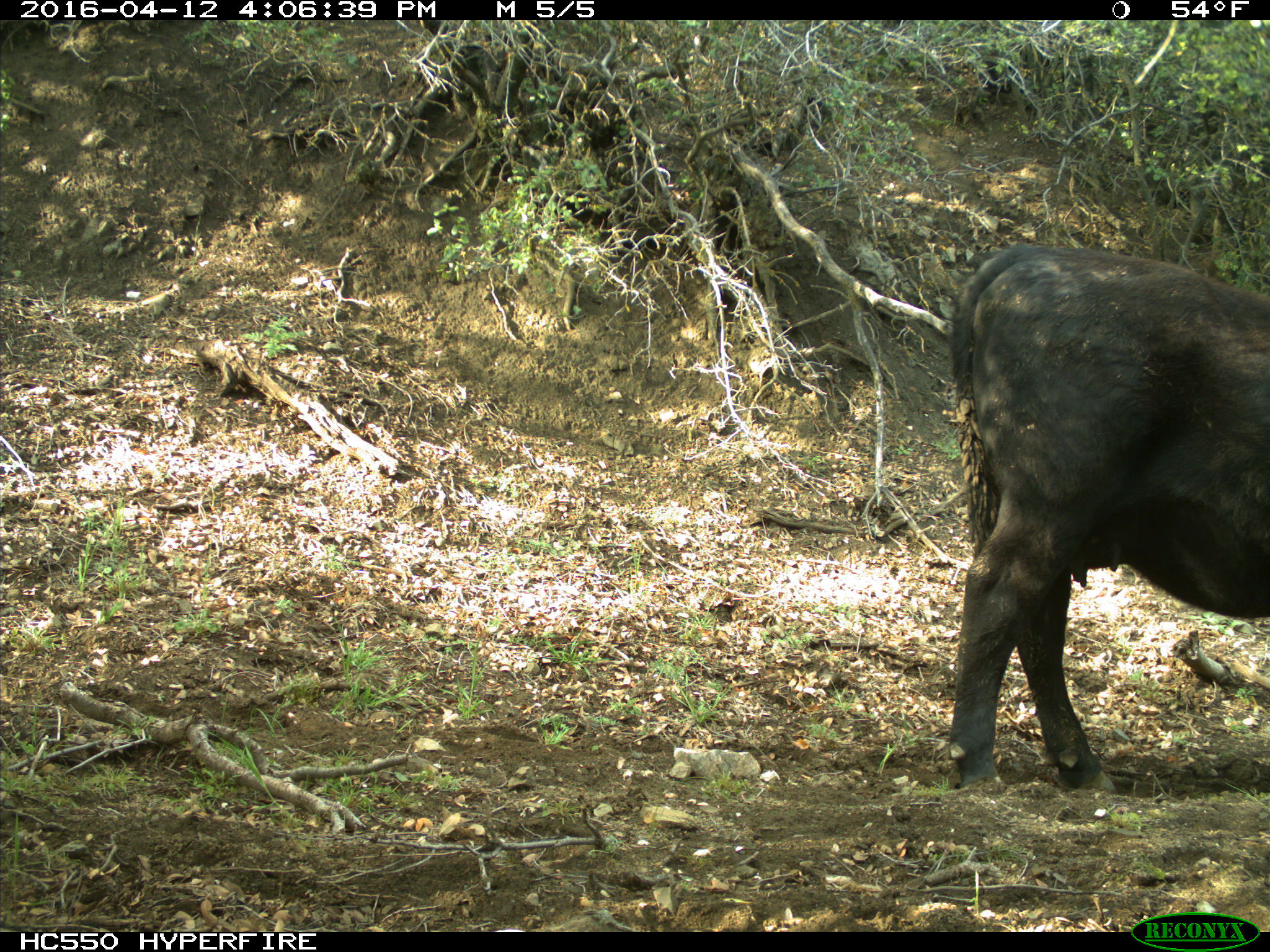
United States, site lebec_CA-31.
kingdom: Animalia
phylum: Chordata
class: Mammalia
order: Artiodactyla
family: Bovidae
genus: Bos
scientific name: Bos taurus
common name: domestic cow